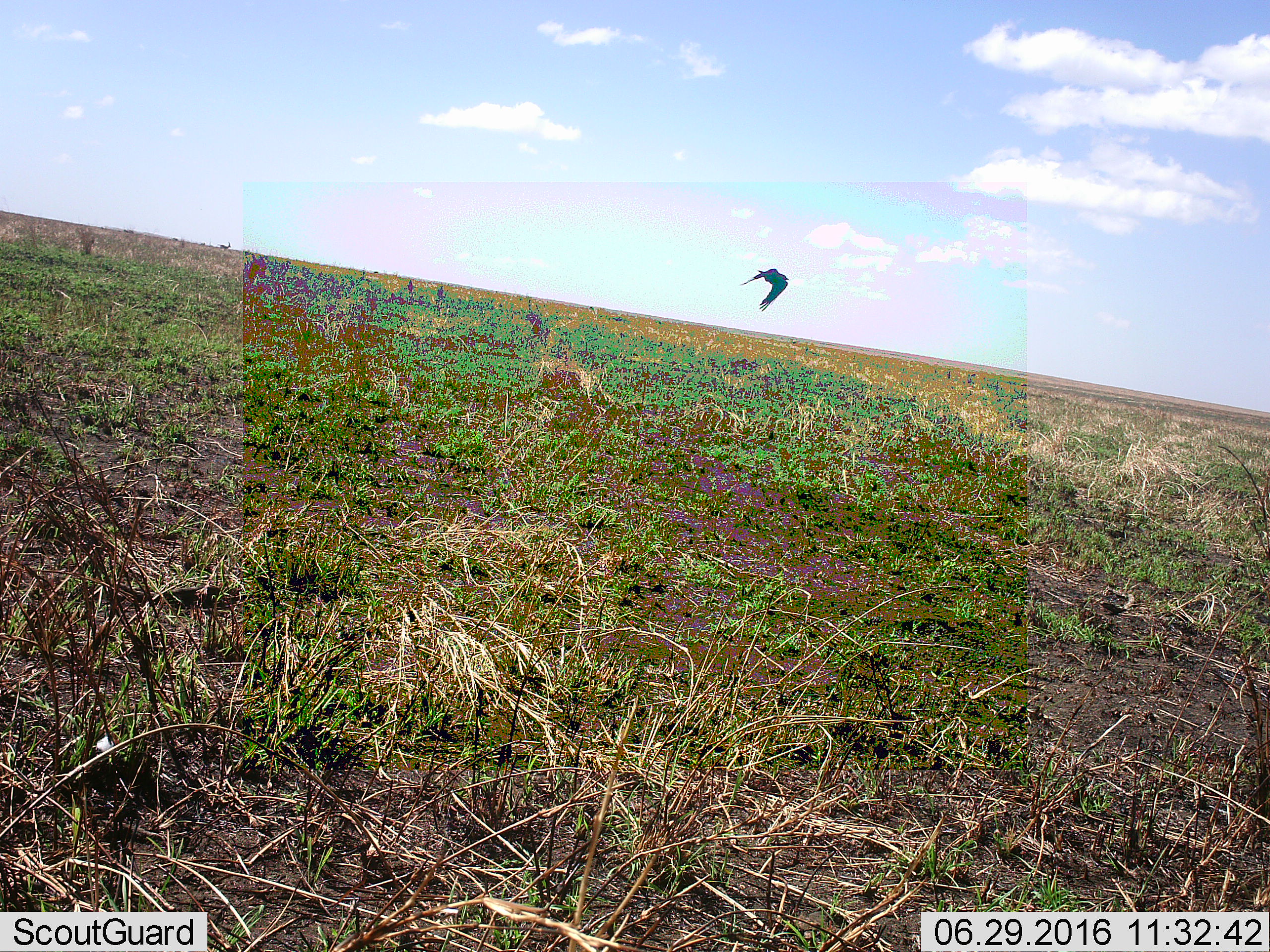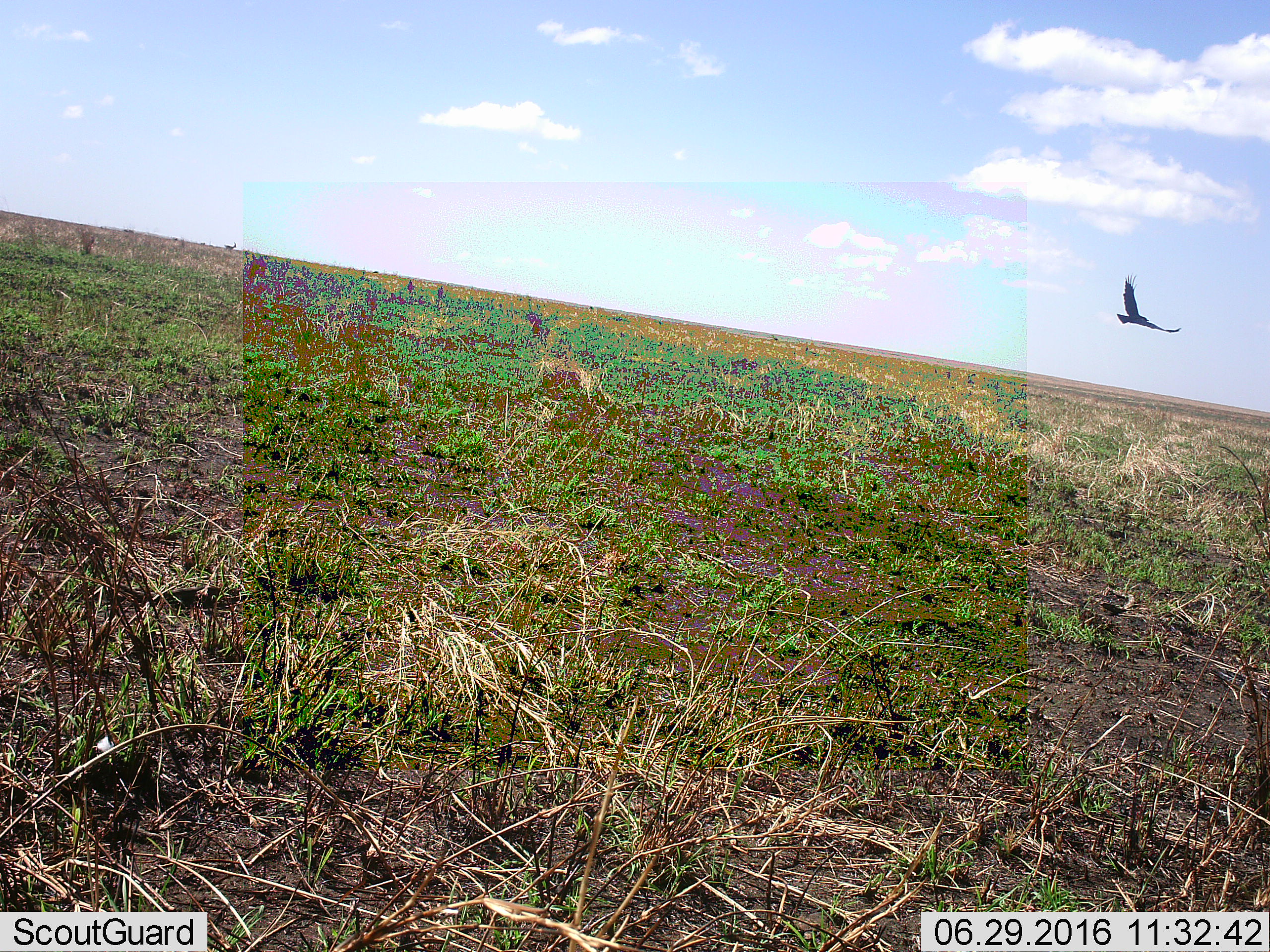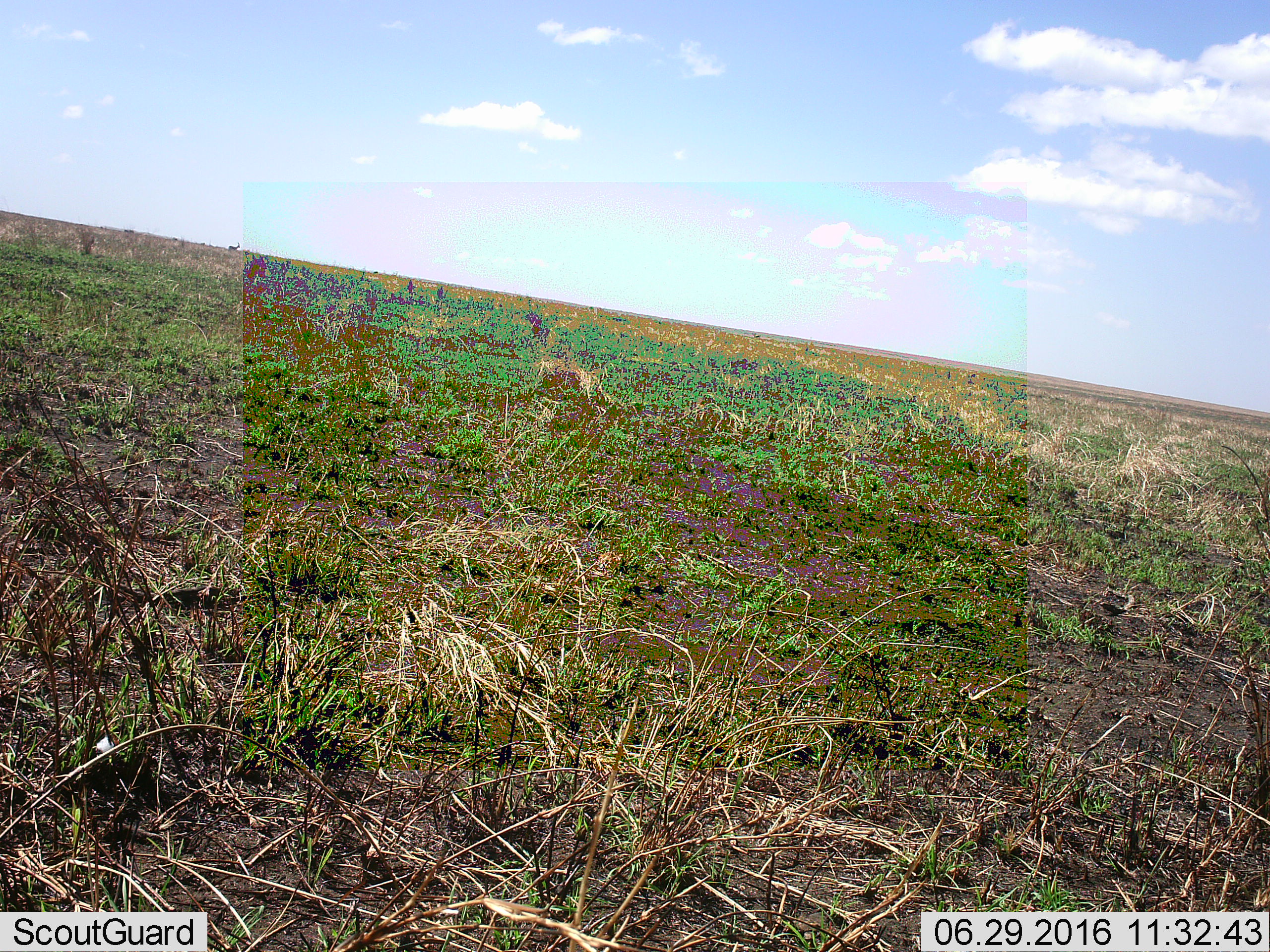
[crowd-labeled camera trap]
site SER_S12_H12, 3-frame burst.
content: unidentified animal